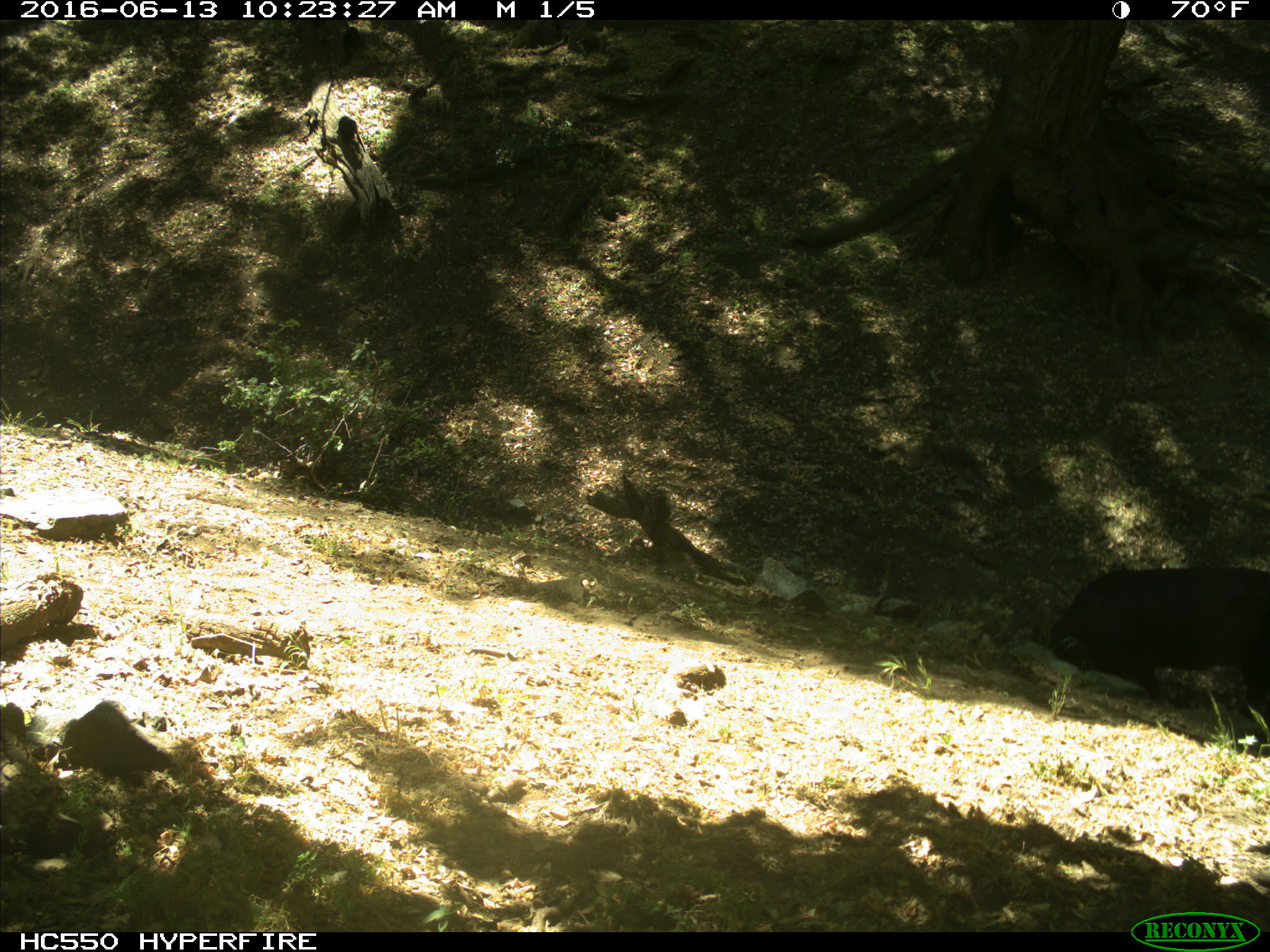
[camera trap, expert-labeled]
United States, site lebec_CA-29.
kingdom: Animalia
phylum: Chordata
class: Mammalia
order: Artiodactyla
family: Bovidae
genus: Bos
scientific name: Bos taurus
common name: domestic cow